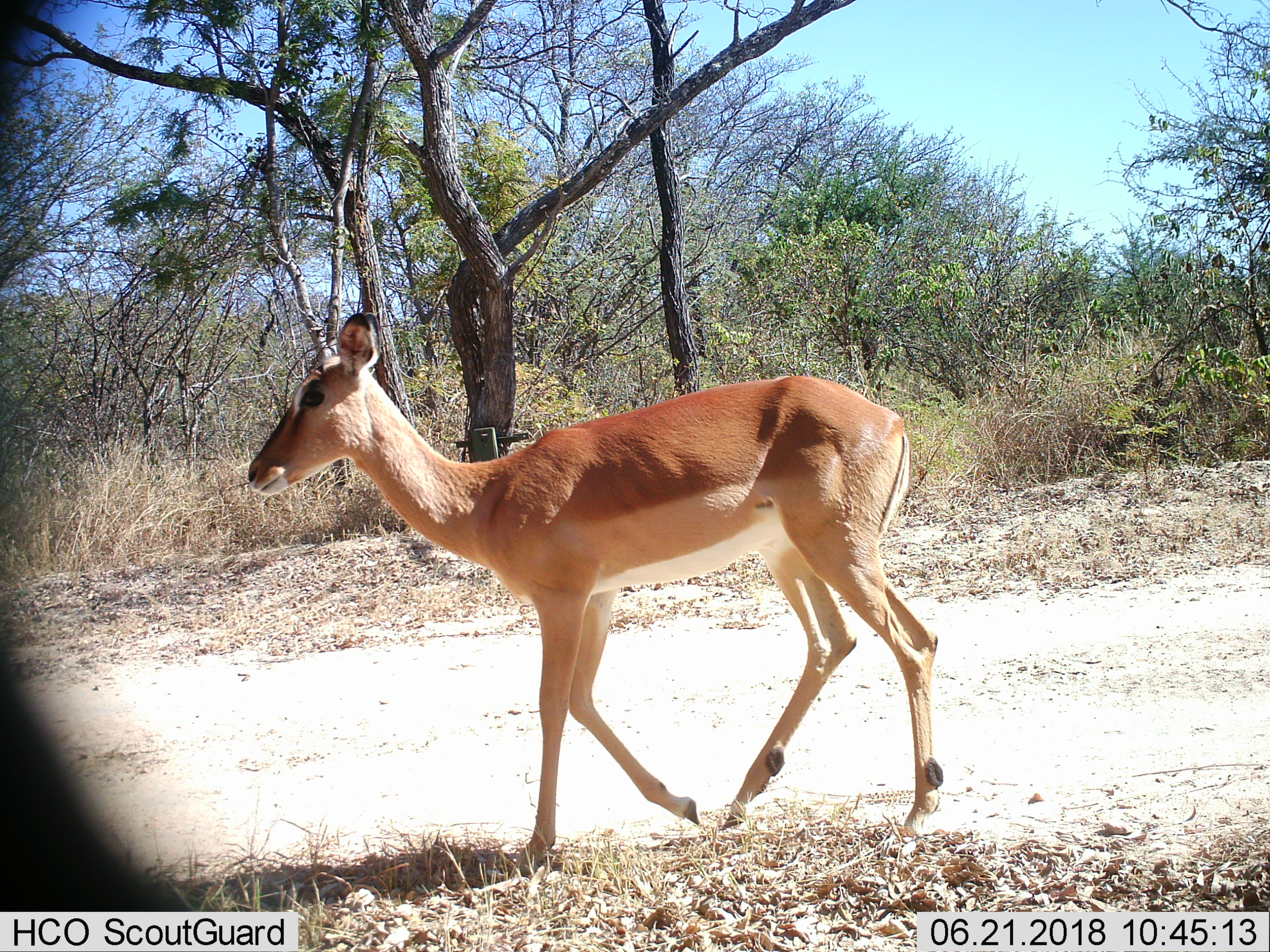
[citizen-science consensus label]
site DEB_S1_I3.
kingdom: Animalia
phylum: Chordata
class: Mammalia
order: Artiodactyla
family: Bovidae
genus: Aepyceros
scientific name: Aepyceros melampus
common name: impala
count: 1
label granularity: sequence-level